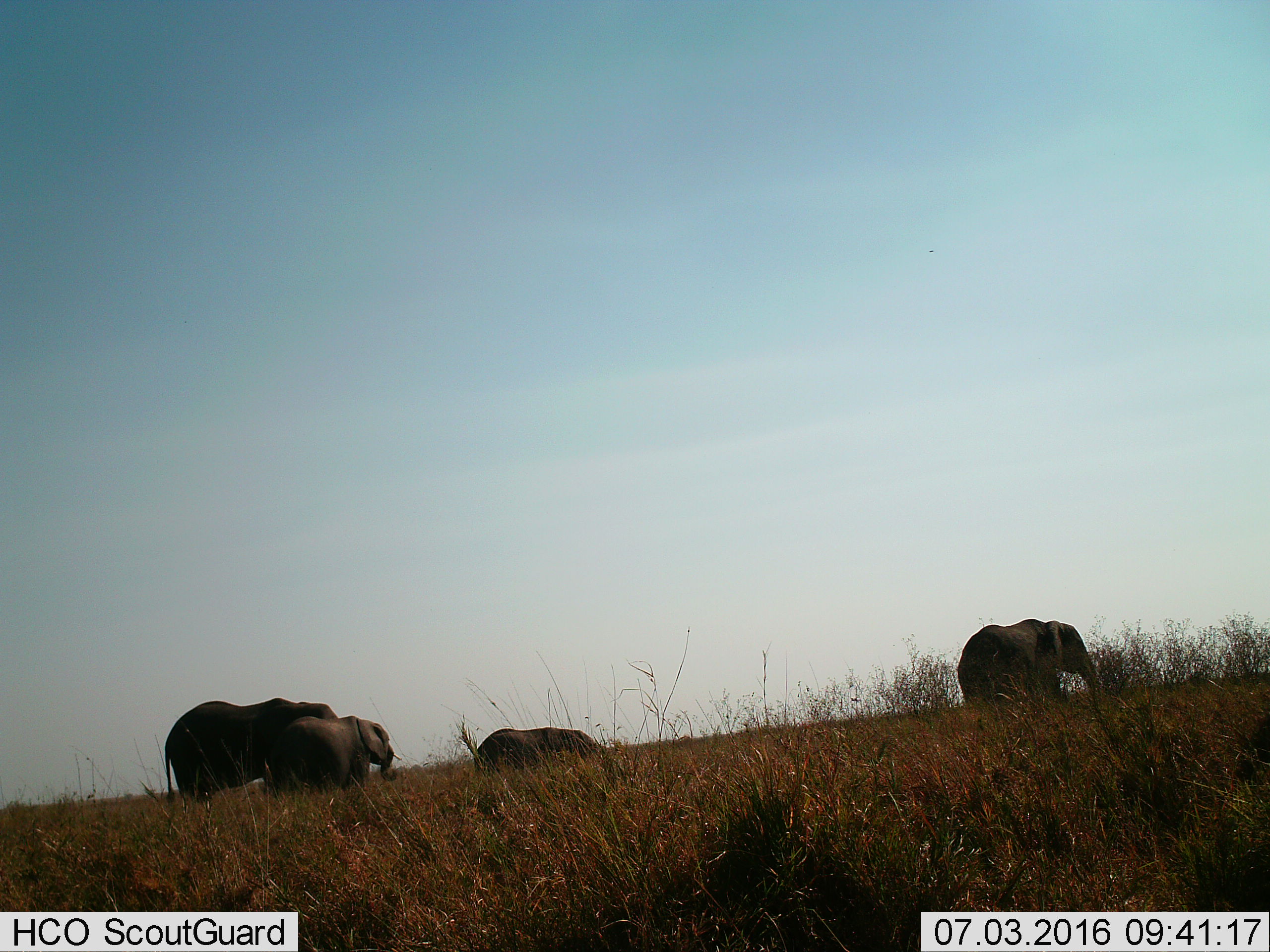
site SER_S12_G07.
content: unidentified animal